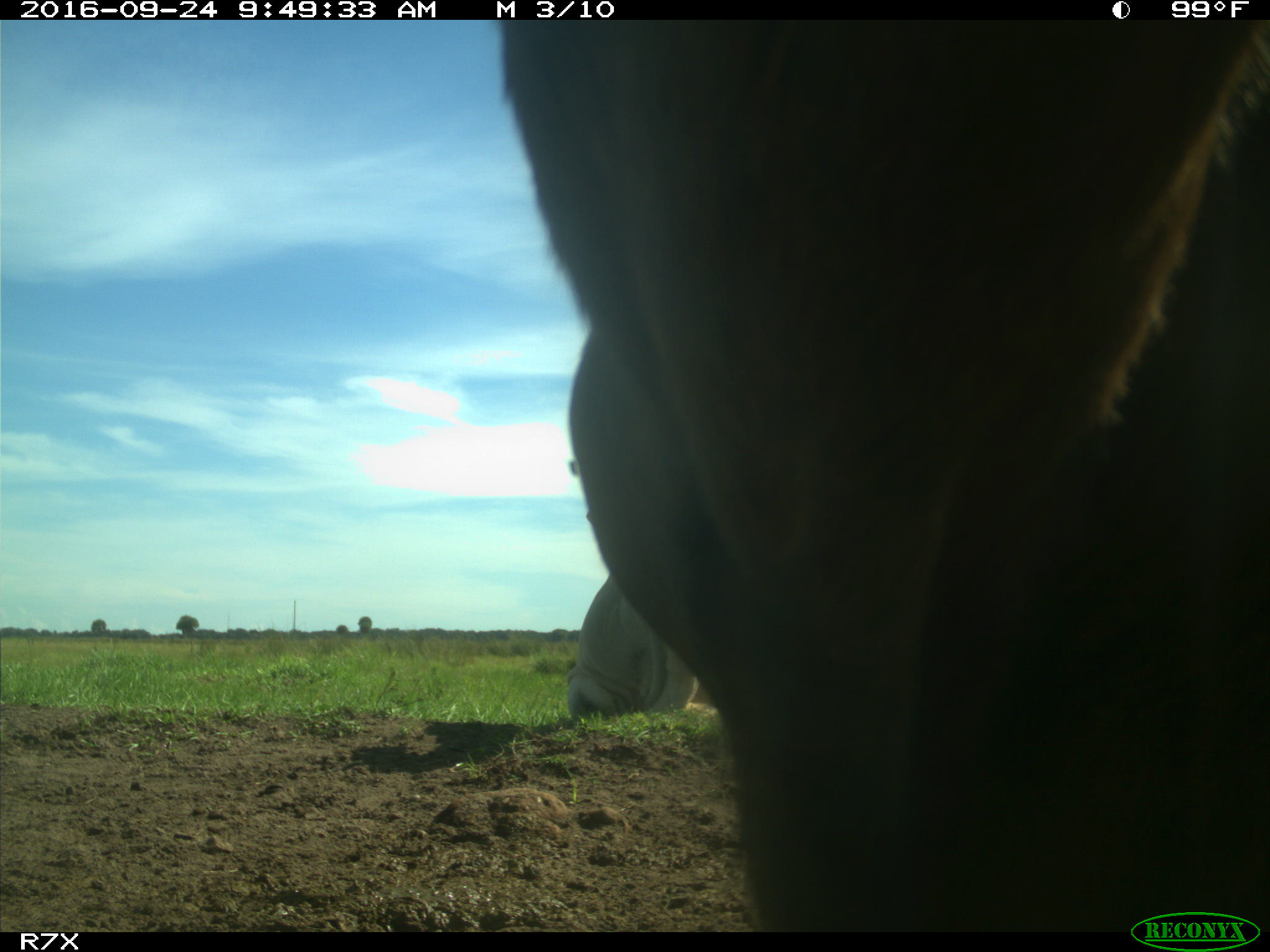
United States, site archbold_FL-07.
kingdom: Animalia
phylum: Chordata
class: Mammalia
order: Artiodactyla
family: Bovidae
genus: Bos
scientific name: Bos taurus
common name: domestic cow